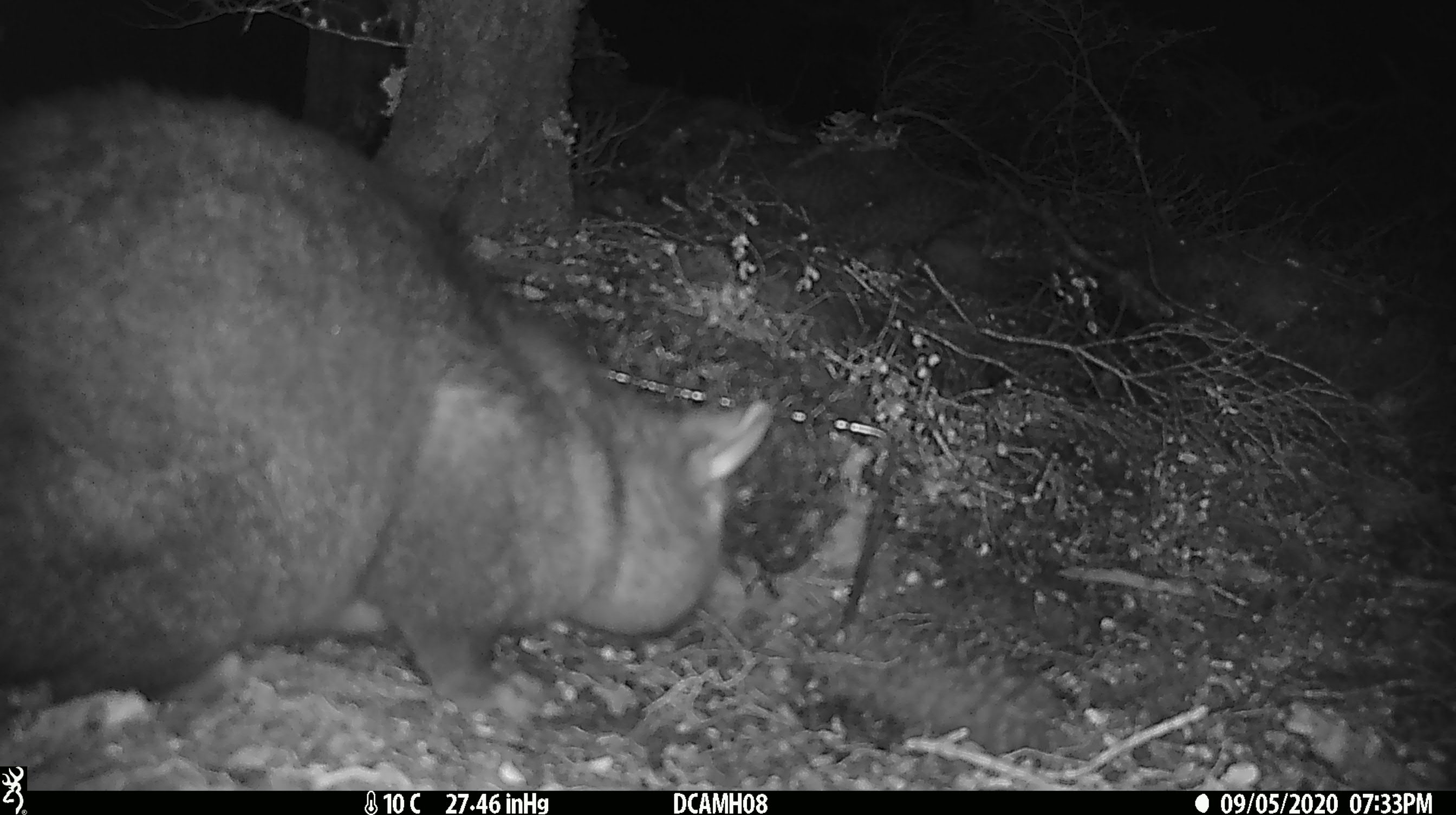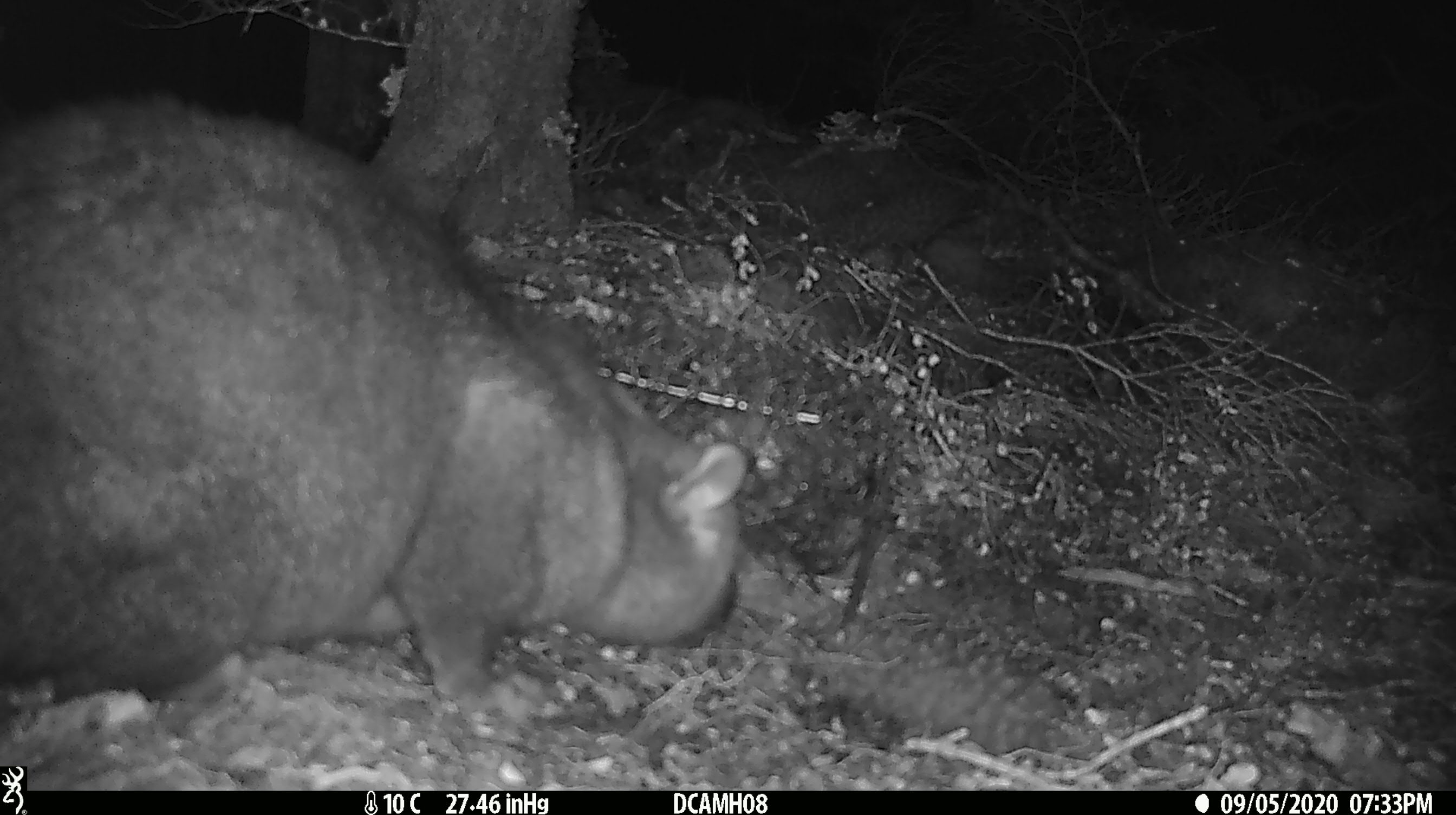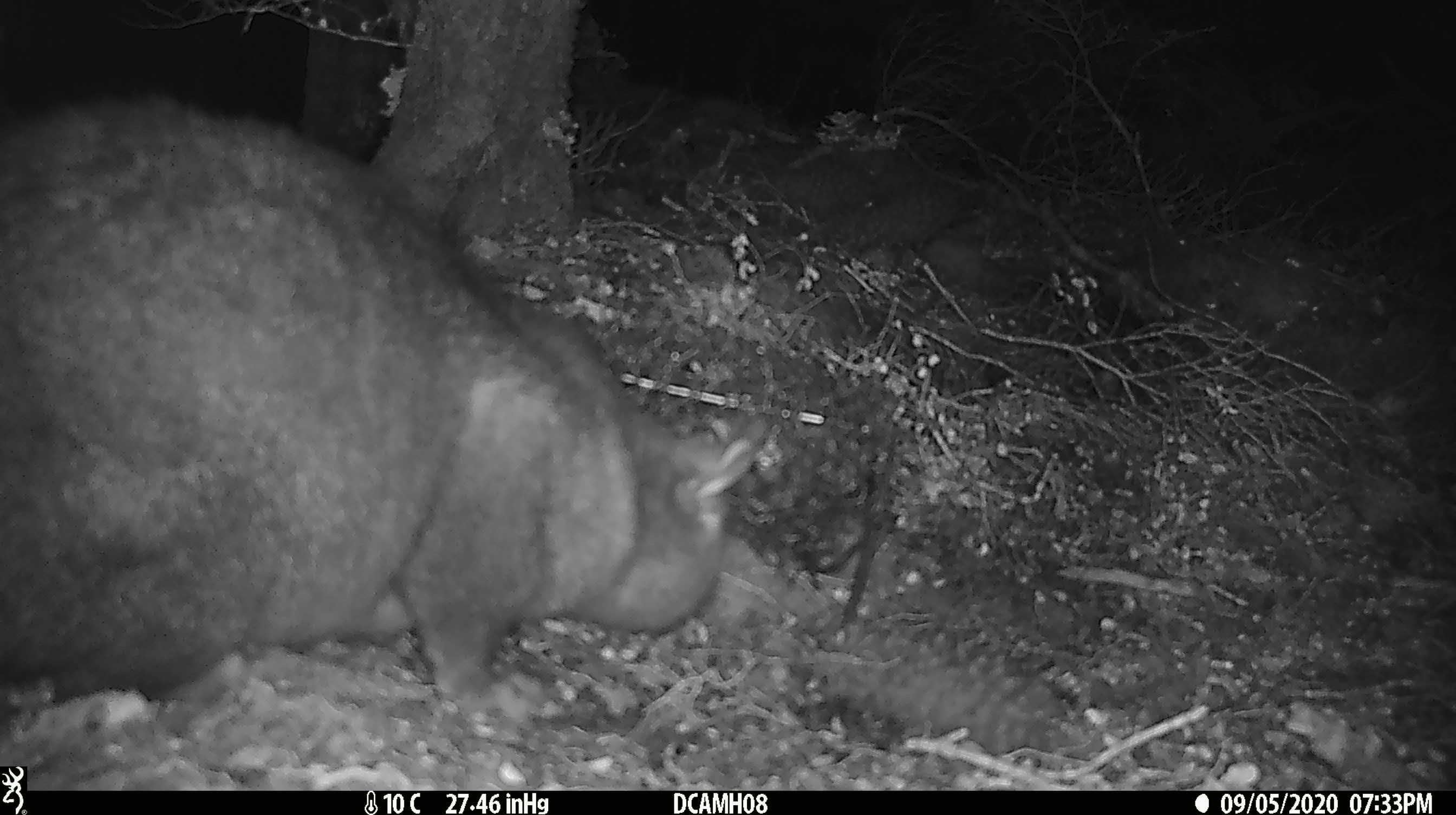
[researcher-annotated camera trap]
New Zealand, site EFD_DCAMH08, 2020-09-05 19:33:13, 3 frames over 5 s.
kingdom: Animalia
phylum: Chordata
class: Mammalia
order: Diprotodontia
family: Phalangeridae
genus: Trichosurus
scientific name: Trichosurus vulpecula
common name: common brushtail possum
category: possum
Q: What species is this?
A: Possum (common brushtail possum) (Trichosurus vulpecula).